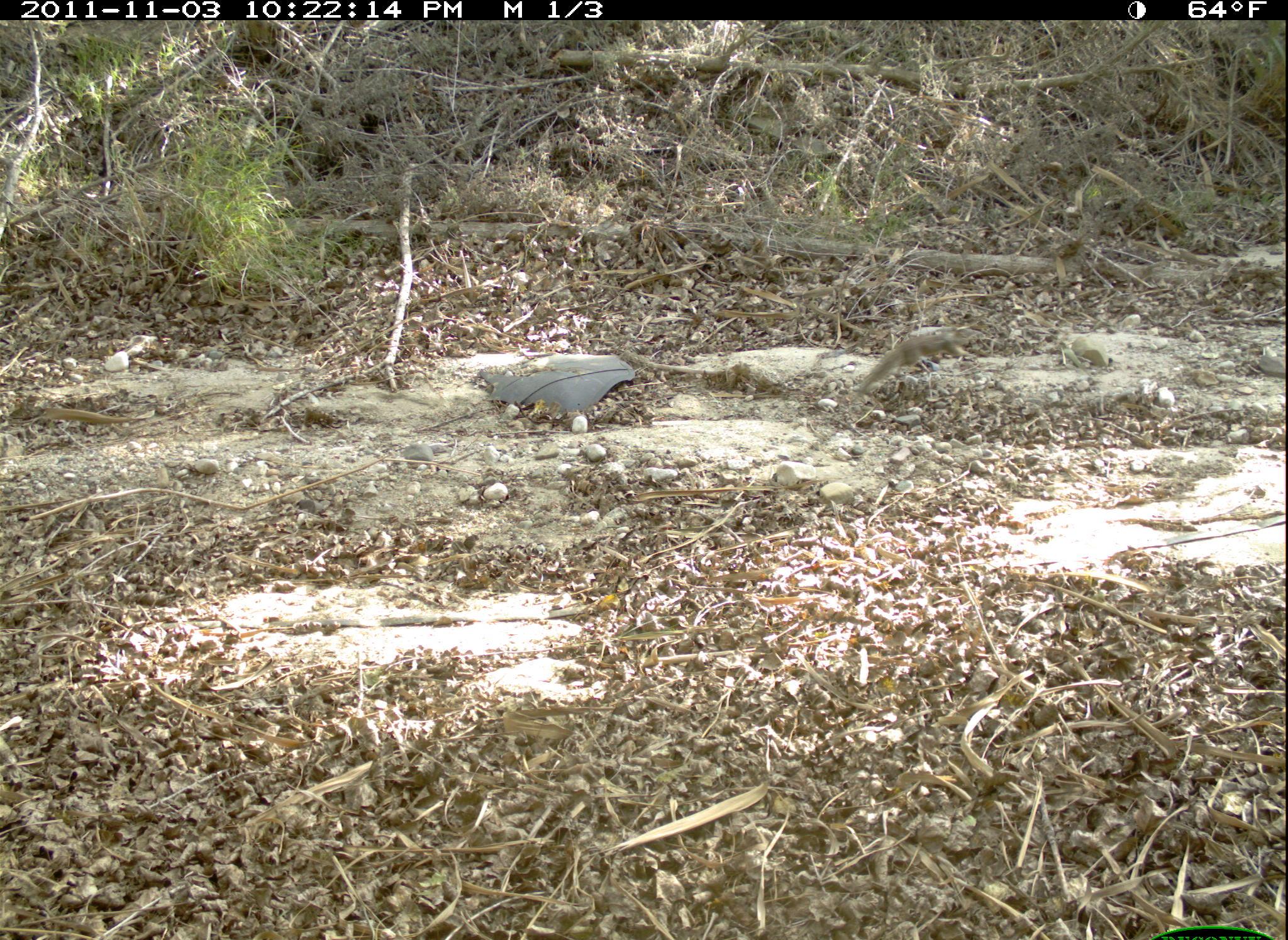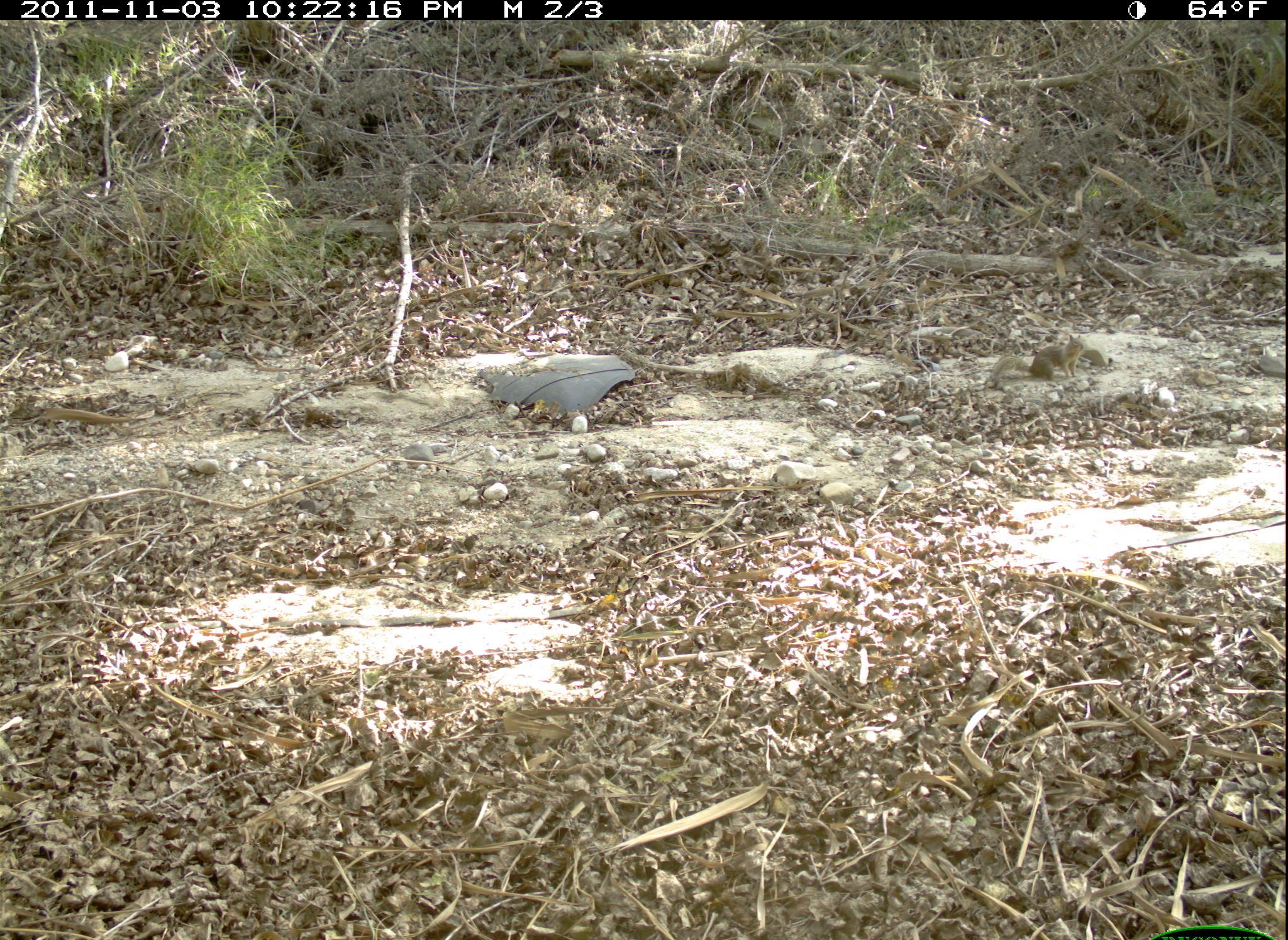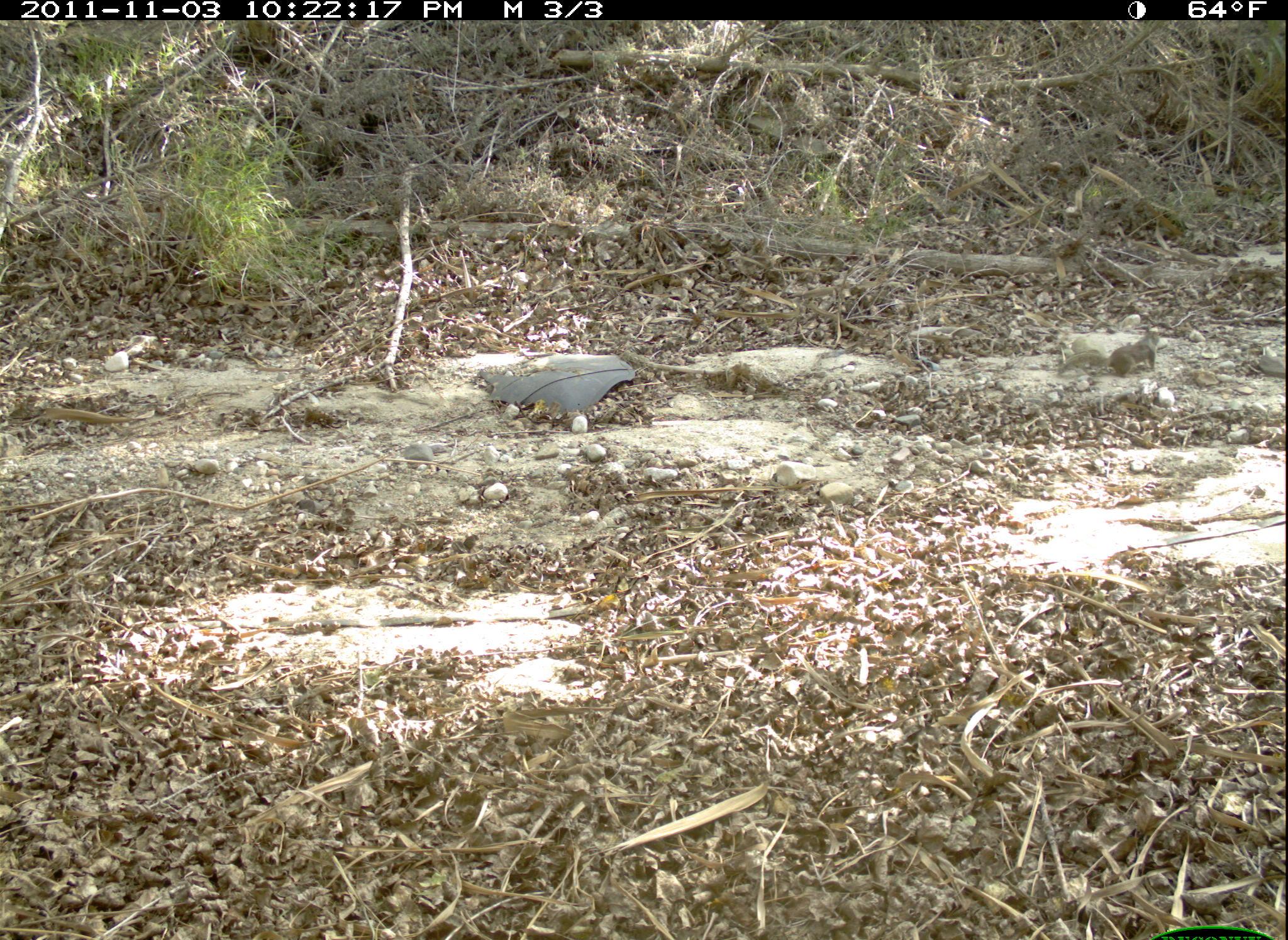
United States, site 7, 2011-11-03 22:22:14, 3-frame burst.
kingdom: Animalia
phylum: Chordata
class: Mammalia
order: Rodentia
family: Sciuridae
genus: Sciurus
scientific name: Sciurus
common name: squirrel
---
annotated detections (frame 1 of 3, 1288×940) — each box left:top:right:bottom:
squirrel: 823:317:1009:401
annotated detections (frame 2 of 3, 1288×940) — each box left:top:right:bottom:
squirrel: 972:323:1096:395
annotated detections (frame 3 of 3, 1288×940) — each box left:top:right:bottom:
squirrel: 1056:322:1177:387